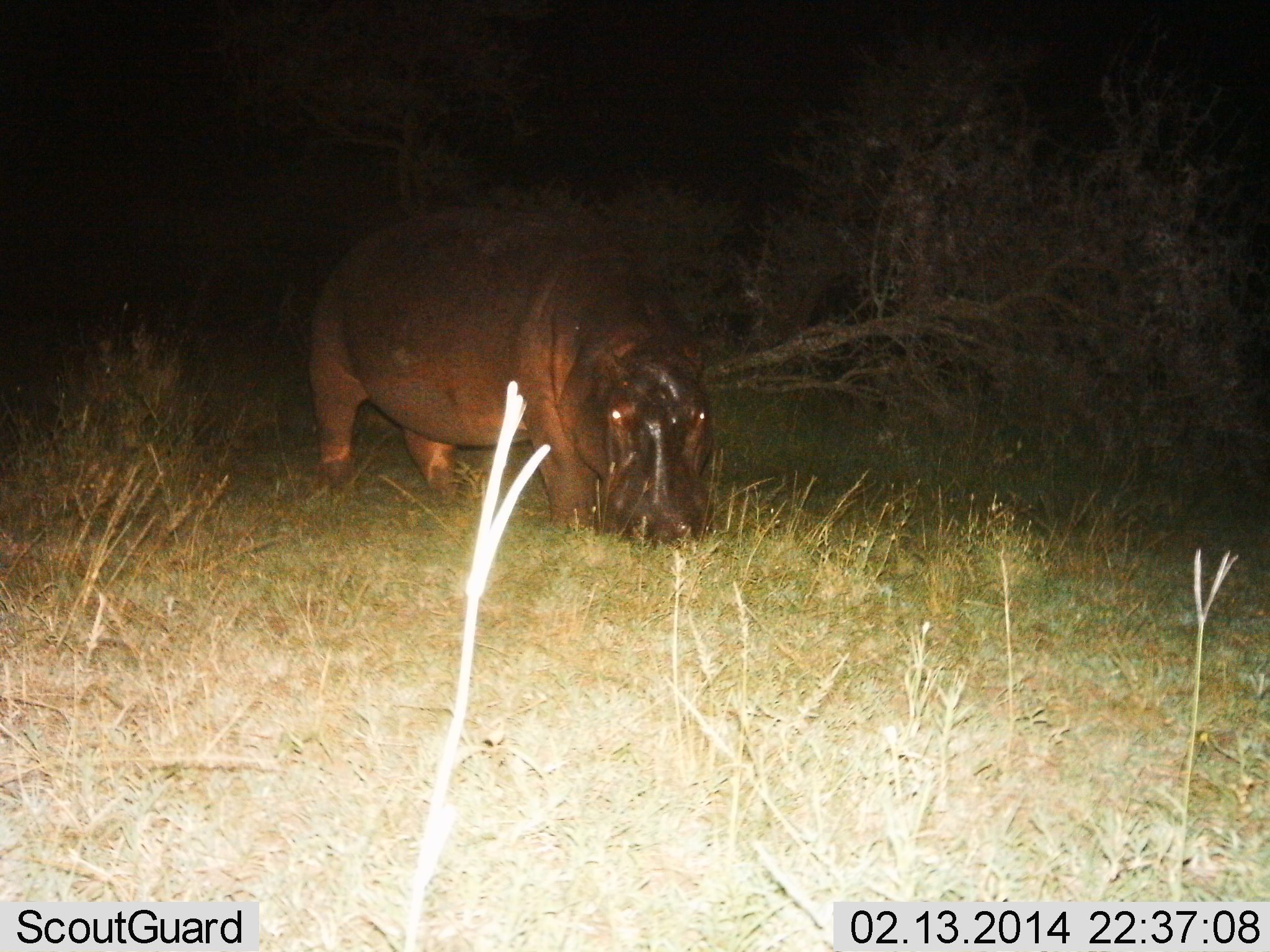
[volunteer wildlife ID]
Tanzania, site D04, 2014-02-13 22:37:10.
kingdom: Animalia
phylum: Chordata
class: Mammalia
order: Artiodactyla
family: Hippopotamidae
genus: Hippopotamus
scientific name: Hippopotamus amphibius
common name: hippopotamus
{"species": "hippopotamus (Hippopotamus amphibius)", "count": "1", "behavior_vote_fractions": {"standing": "20%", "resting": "0%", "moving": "10%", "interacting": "0%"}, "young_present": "0%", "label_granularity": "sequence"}